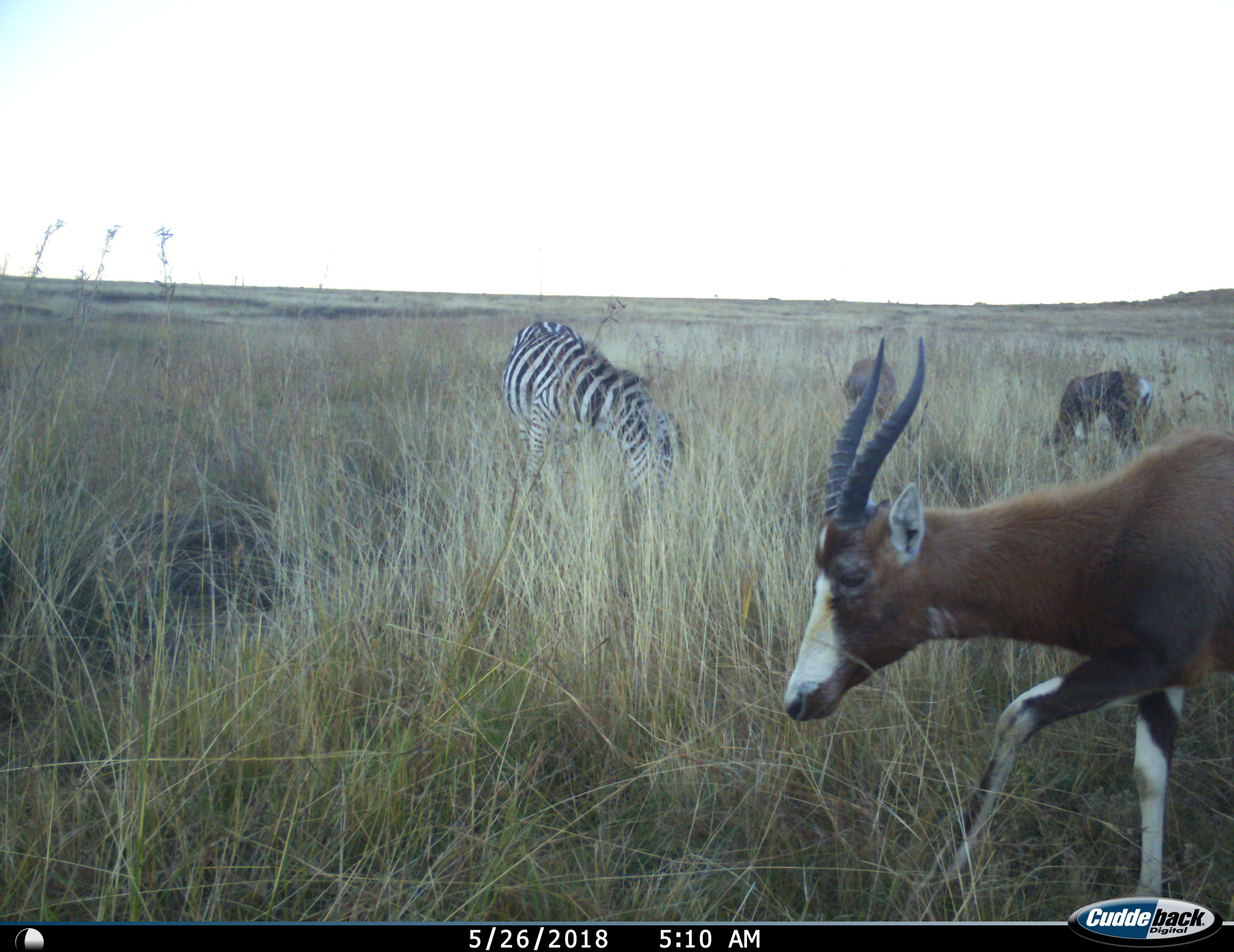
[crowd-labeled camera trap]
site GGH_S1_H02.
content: unidentified animal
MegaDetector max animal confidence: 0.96